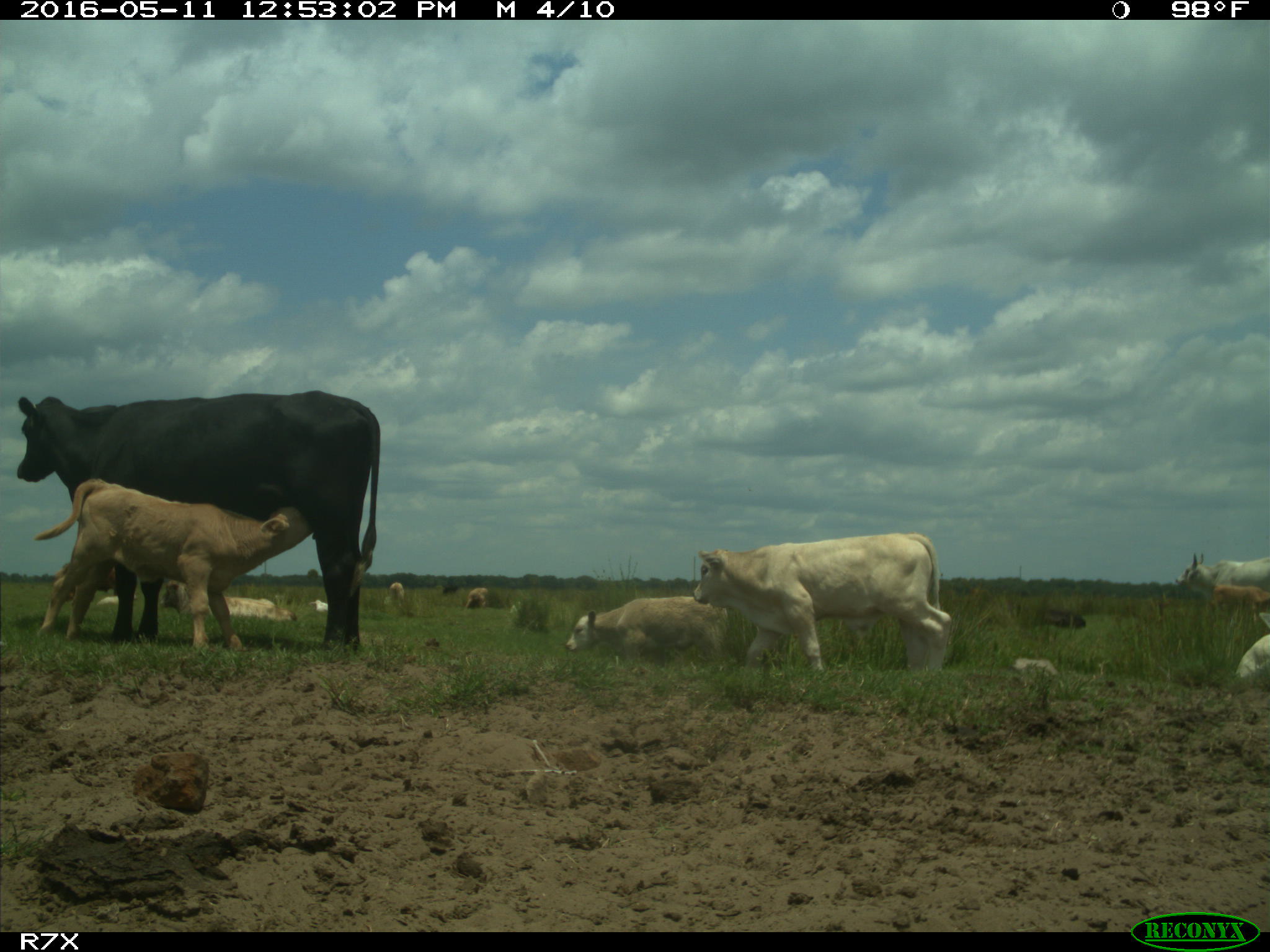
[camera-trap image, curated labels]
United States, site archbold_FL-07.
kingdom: Animalia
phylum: Chordata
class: Mammalia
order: Artiodactyla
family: Bovidae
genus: Bos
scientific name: Bos taurus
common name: domestic cow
Bos taurus (domestic cow).